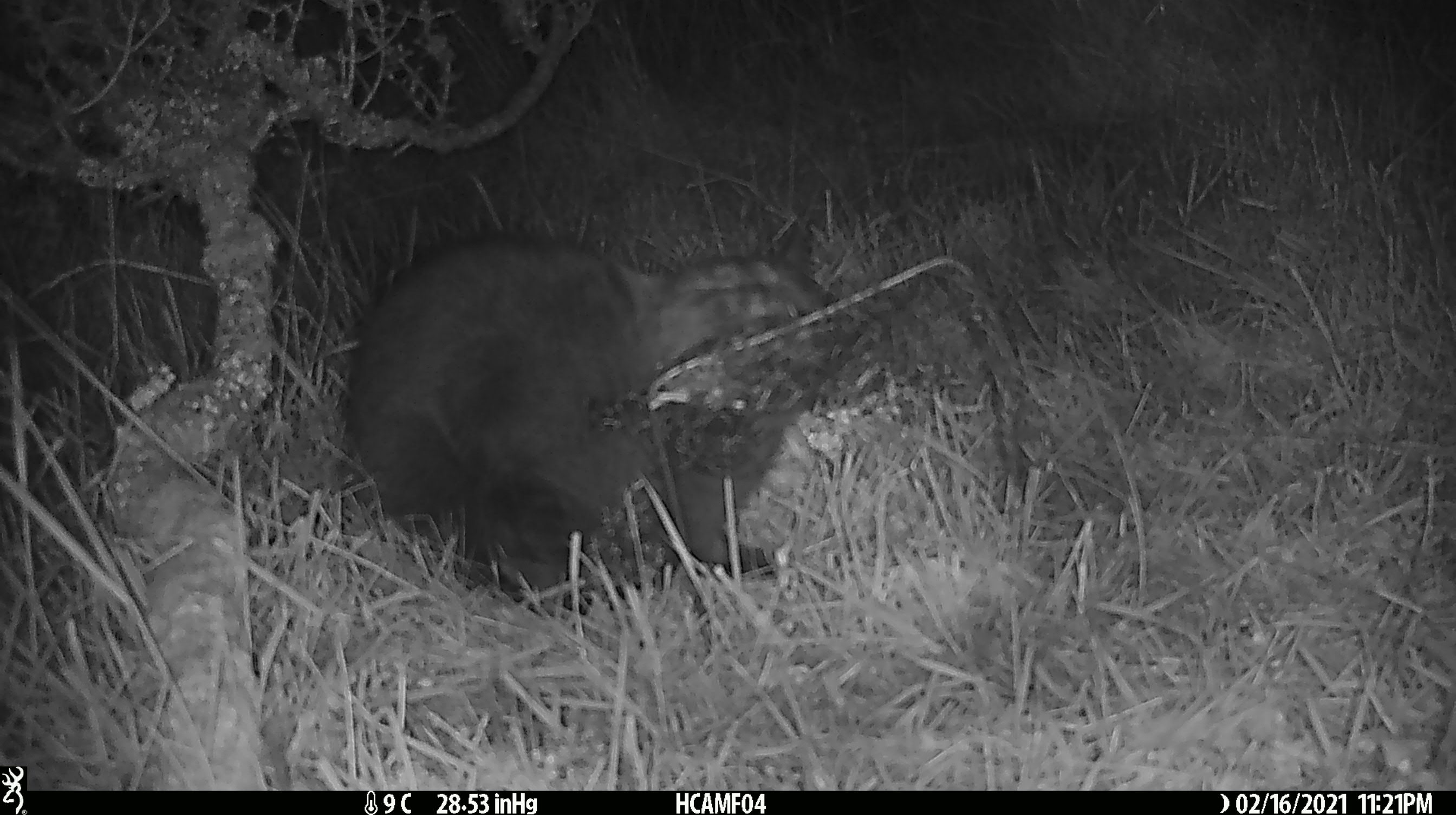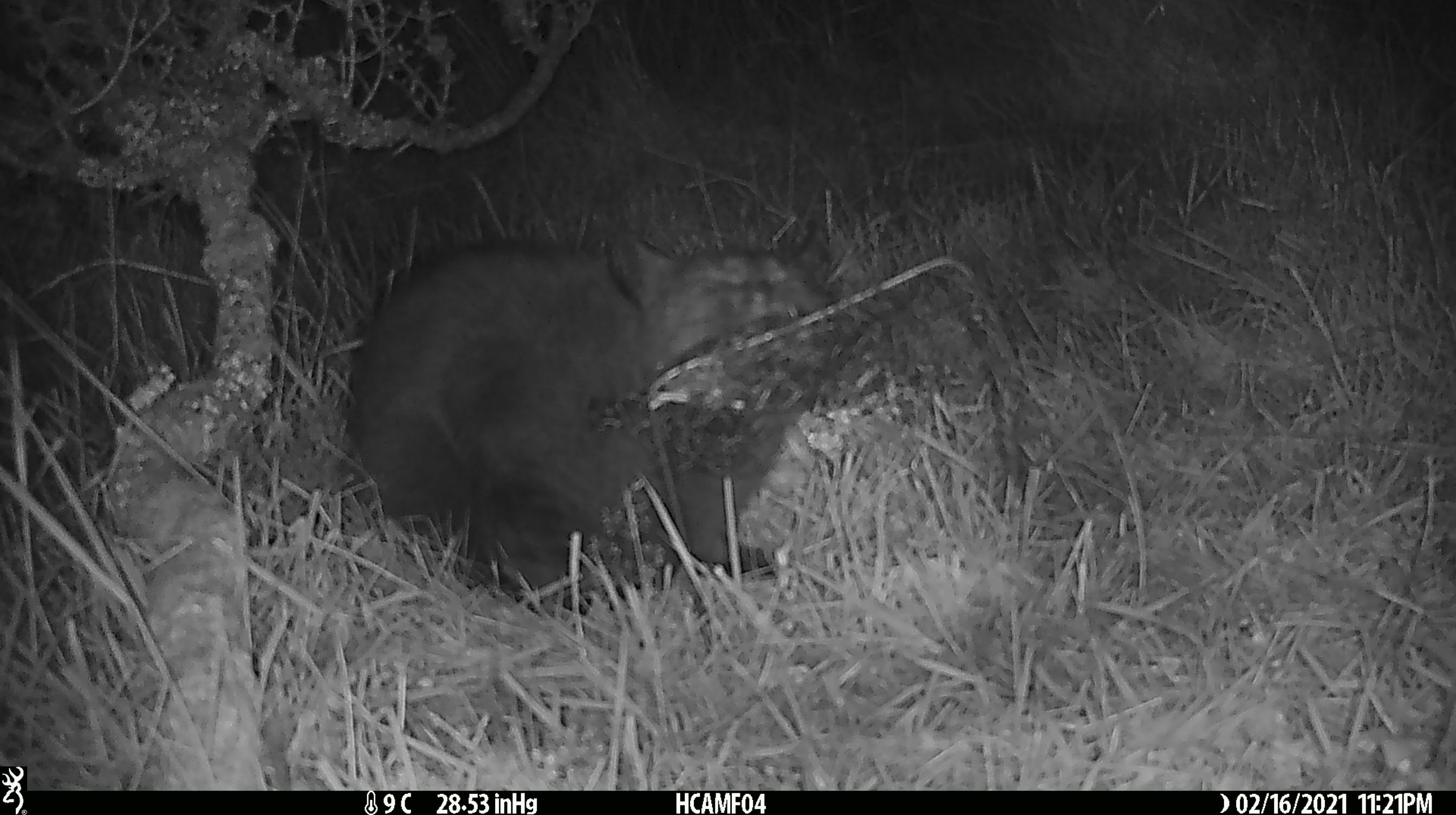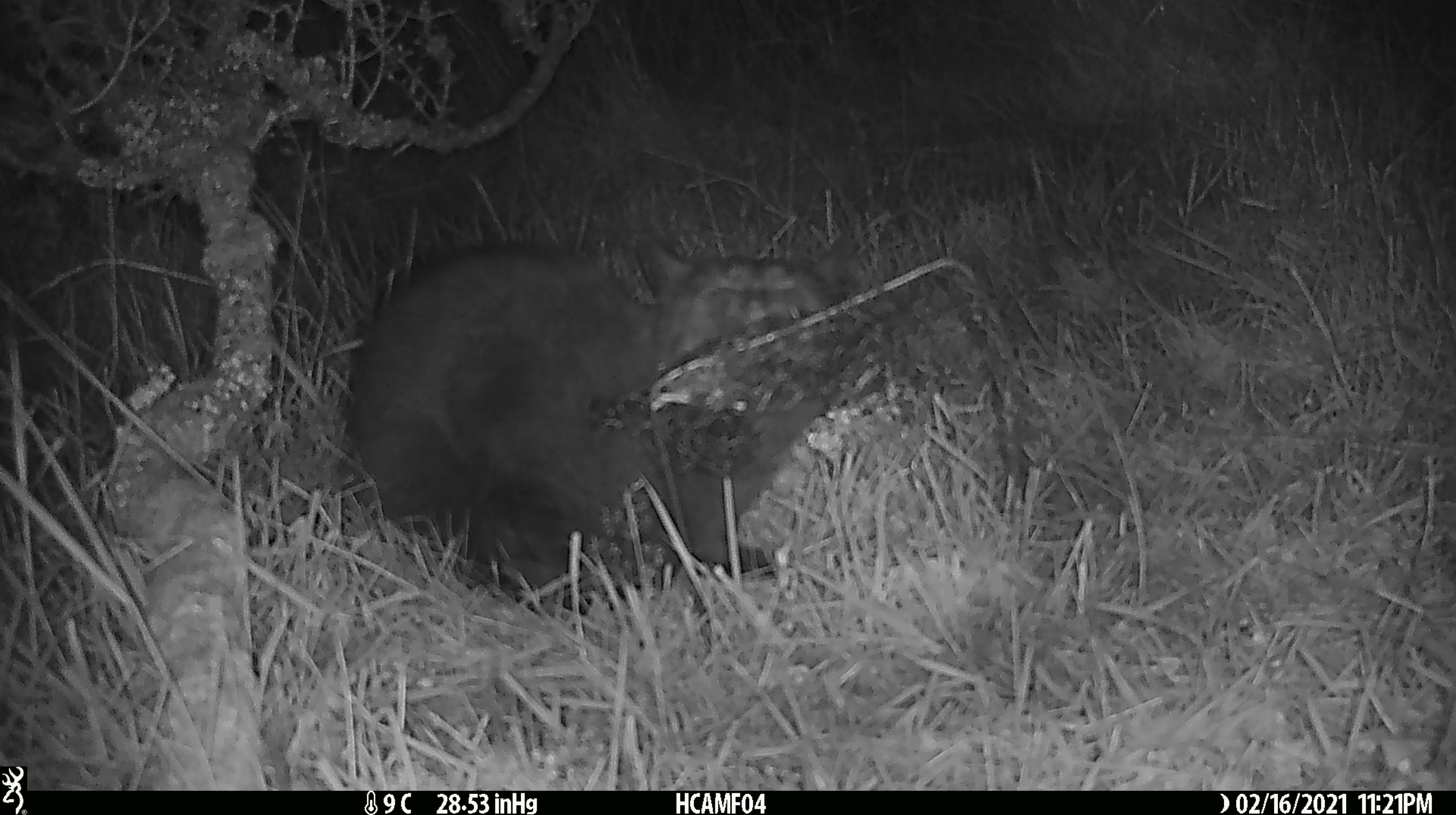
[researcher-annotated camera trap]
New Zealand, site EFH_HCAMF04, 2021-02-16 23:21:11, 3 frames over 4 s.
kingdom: Animalia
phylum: Chordata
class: Mammalia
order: Carnivora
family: Felidae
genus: Felis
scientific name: Felis catus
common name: domestic cat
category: cat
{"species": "cat (domestic cat) (Felis catus)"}